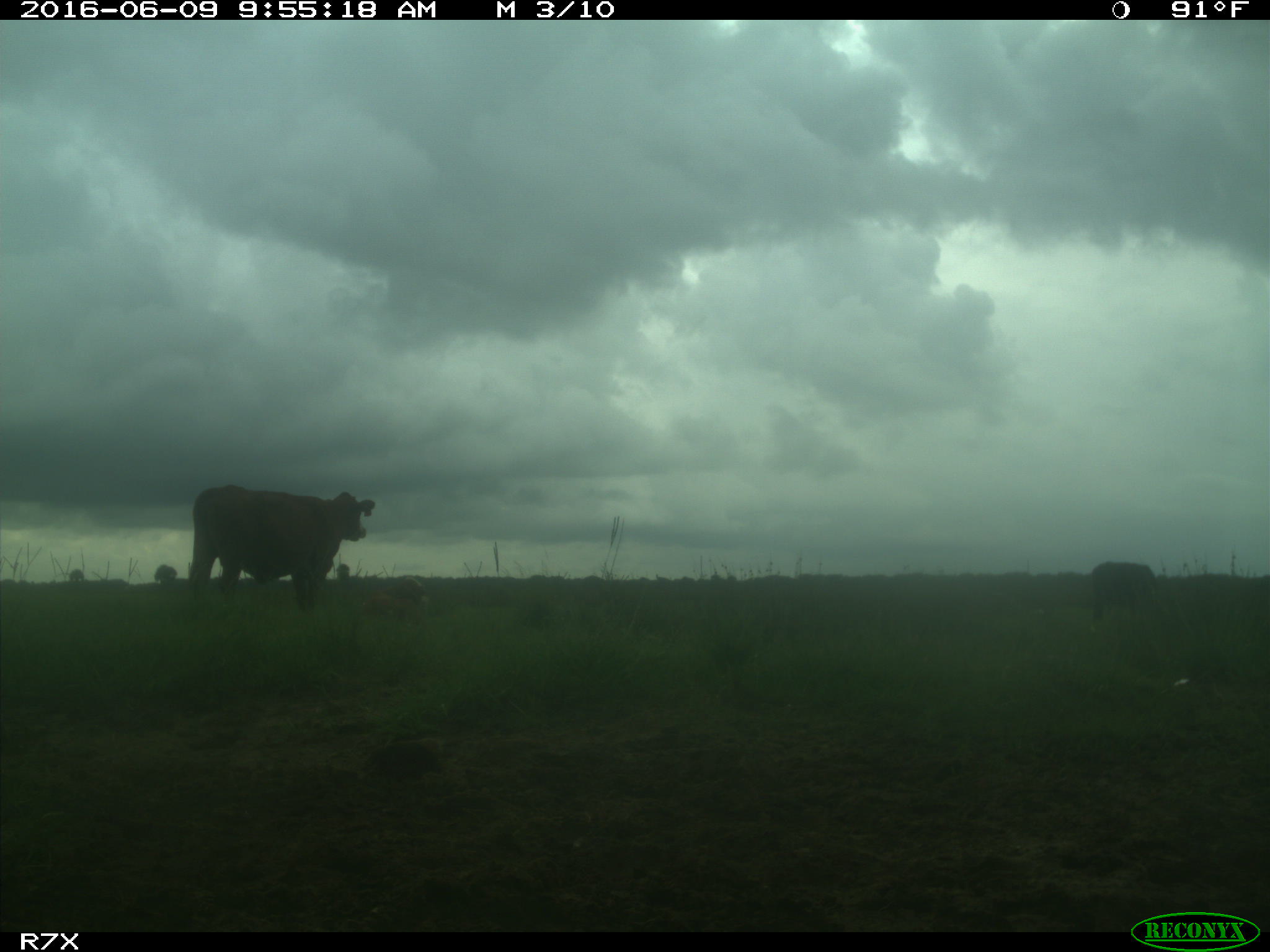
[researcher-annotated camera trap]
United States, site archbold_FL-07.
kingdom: Animalia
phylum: Chordata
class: Mammalia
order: Artiodactyla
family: Bovidae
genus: Bos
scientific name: Bos taurus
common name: domestic cow